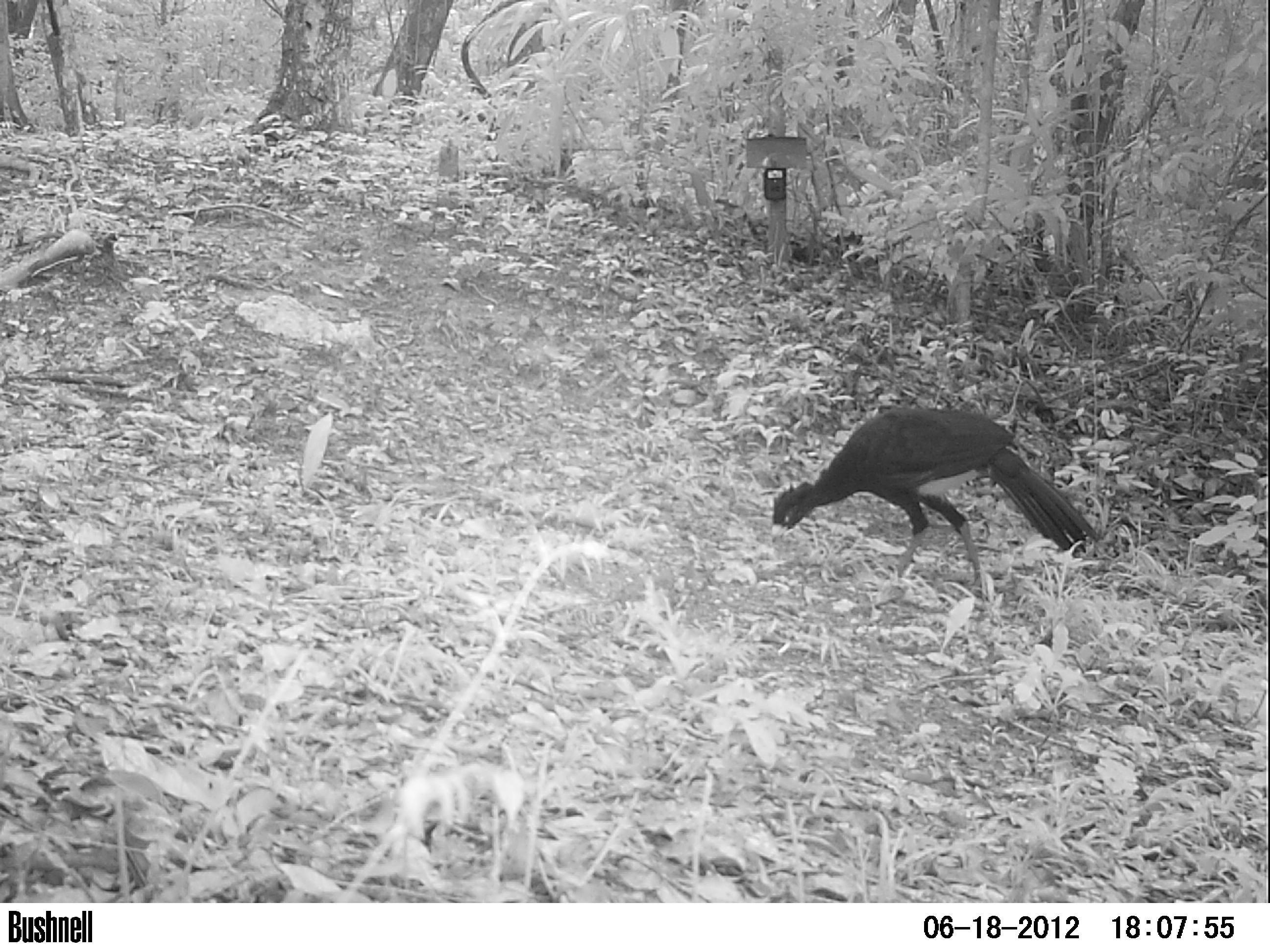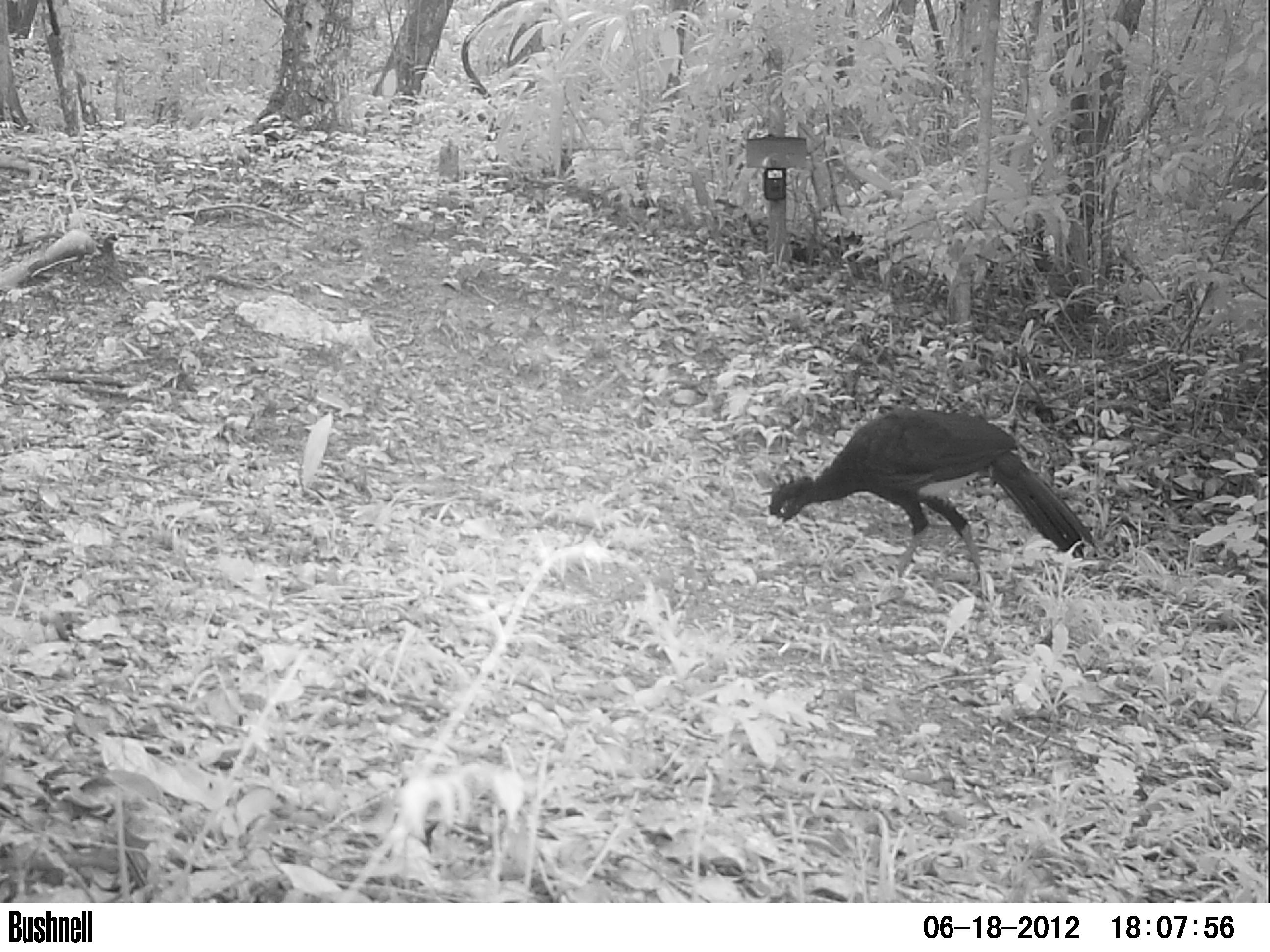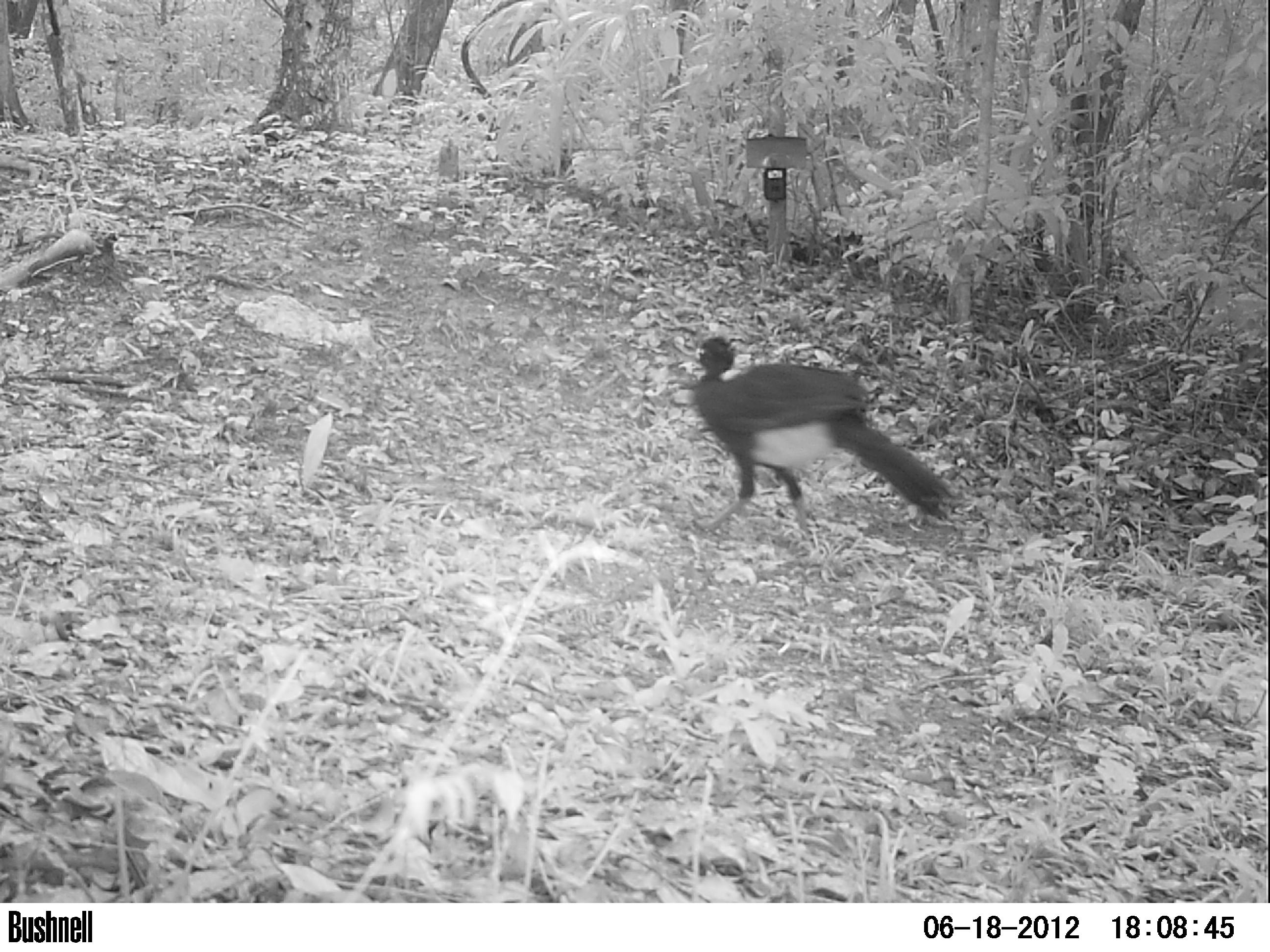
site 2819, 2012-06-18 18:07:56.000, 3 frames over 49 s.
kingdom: Animalia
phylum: Chordata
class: Aves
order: Galliformes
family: Cracidae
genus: Crax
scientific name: Crax rubra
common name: great curassow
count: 1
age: adult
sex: male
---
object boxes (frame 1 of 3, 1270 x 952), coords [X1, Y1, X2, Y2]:
crax rubra: [771, 405, 1100, 599]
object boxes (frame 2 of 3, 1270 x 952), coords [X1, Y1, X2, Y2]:
crax rubra: [766, 406, 1097, 601]